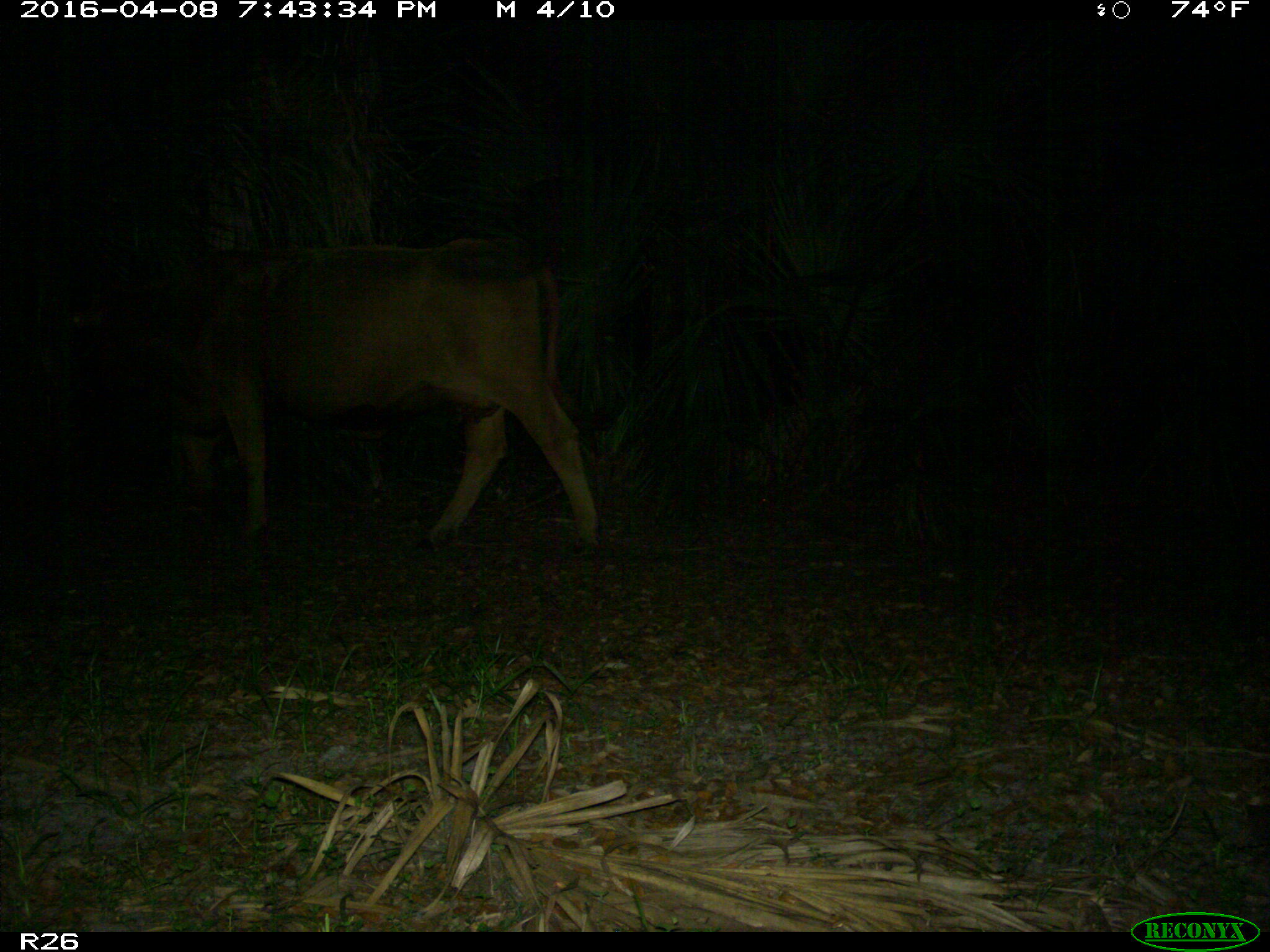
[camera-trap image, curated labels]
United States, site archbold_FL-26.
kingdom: Animalia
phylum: Chordata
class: Mammalia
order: Artiodactyla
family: Bovidae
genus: Bos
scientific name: Bos taurus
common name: domestic cow